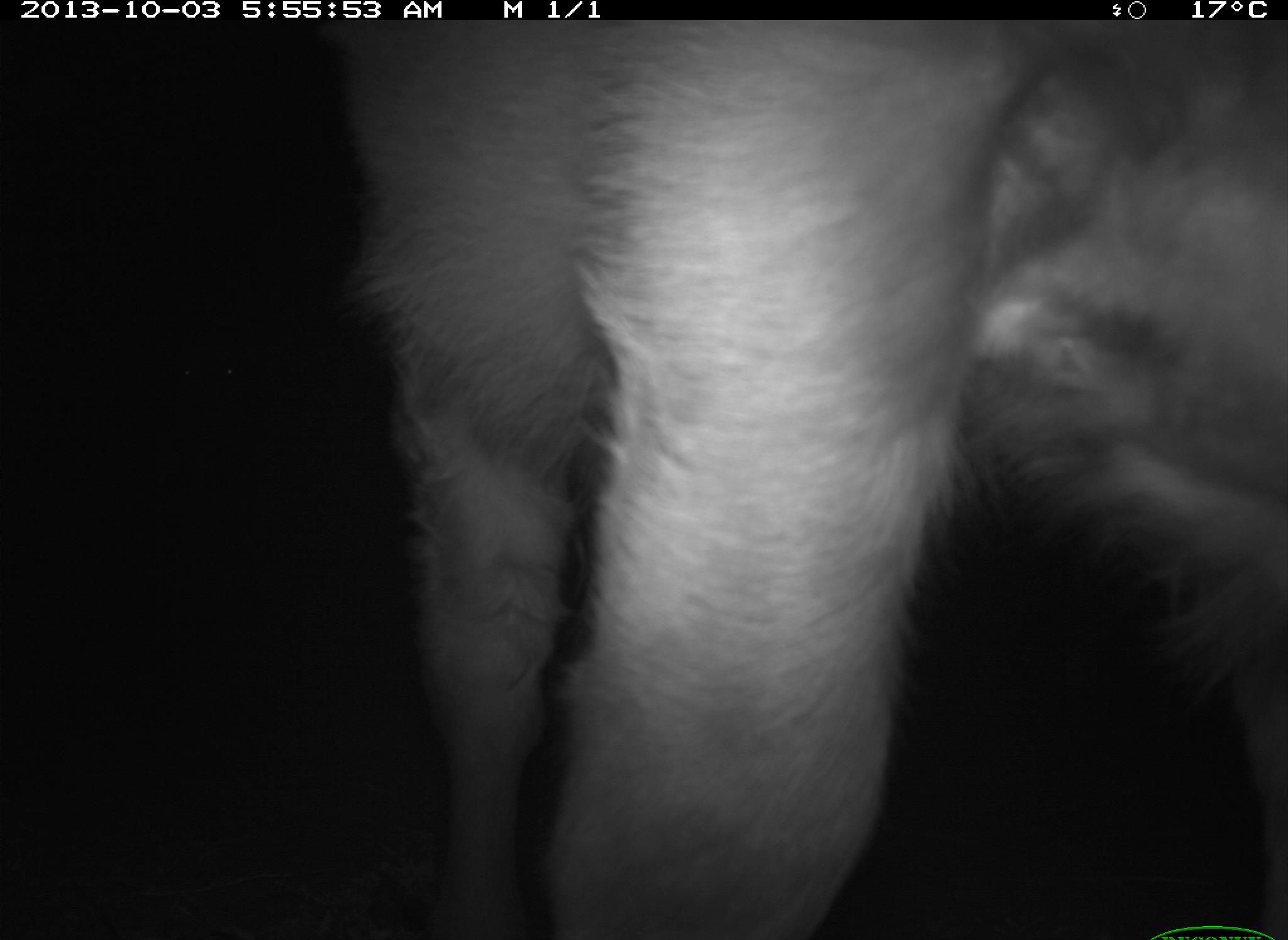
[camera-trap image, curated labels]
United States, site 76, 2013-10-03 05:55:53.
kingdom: Animalia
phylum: Chordata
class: Mammalia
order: Artiodactyla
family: Bovidae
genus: Bos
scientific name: Bos taurus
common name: cow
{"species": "cow (Bos taurus)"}